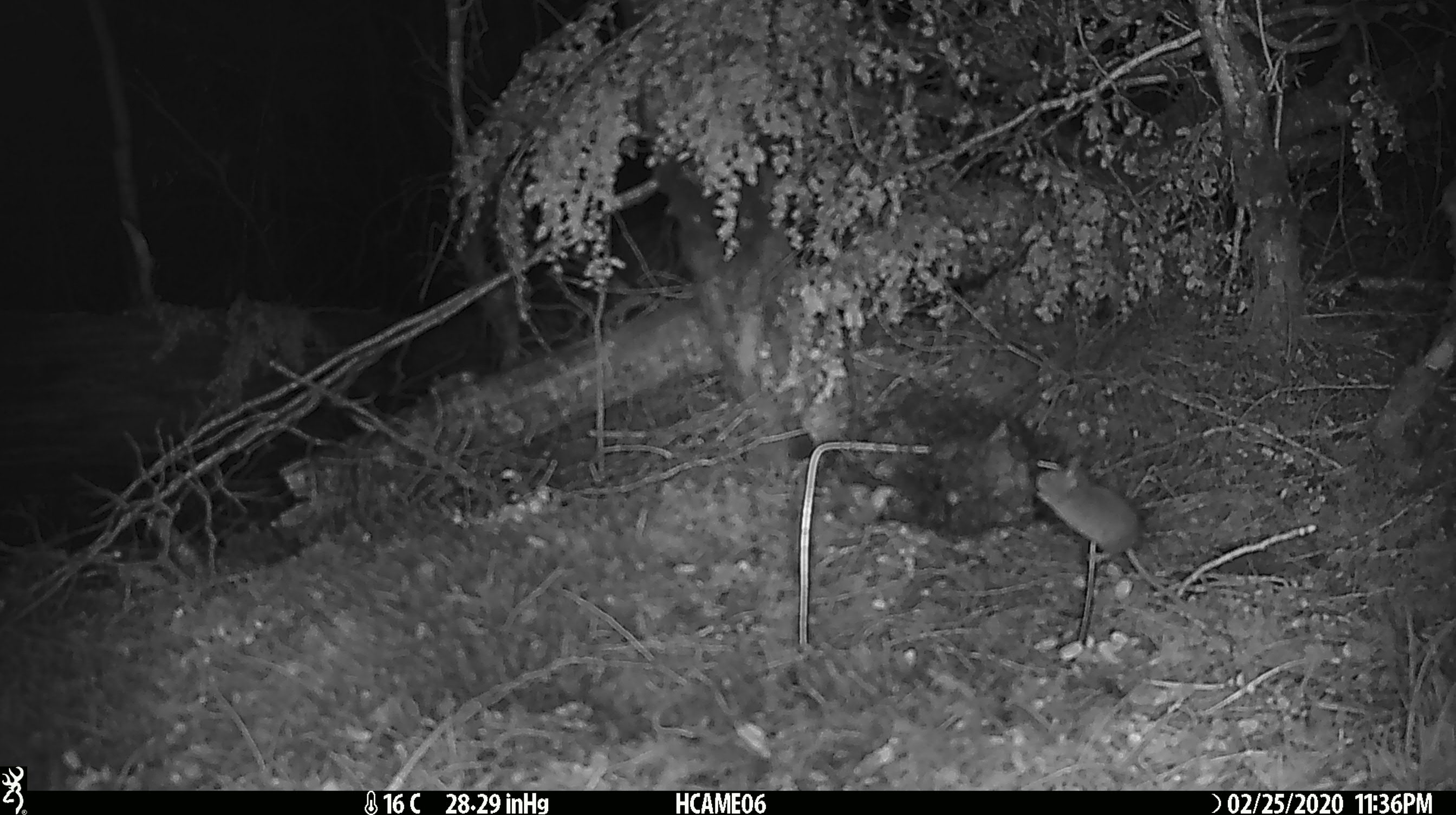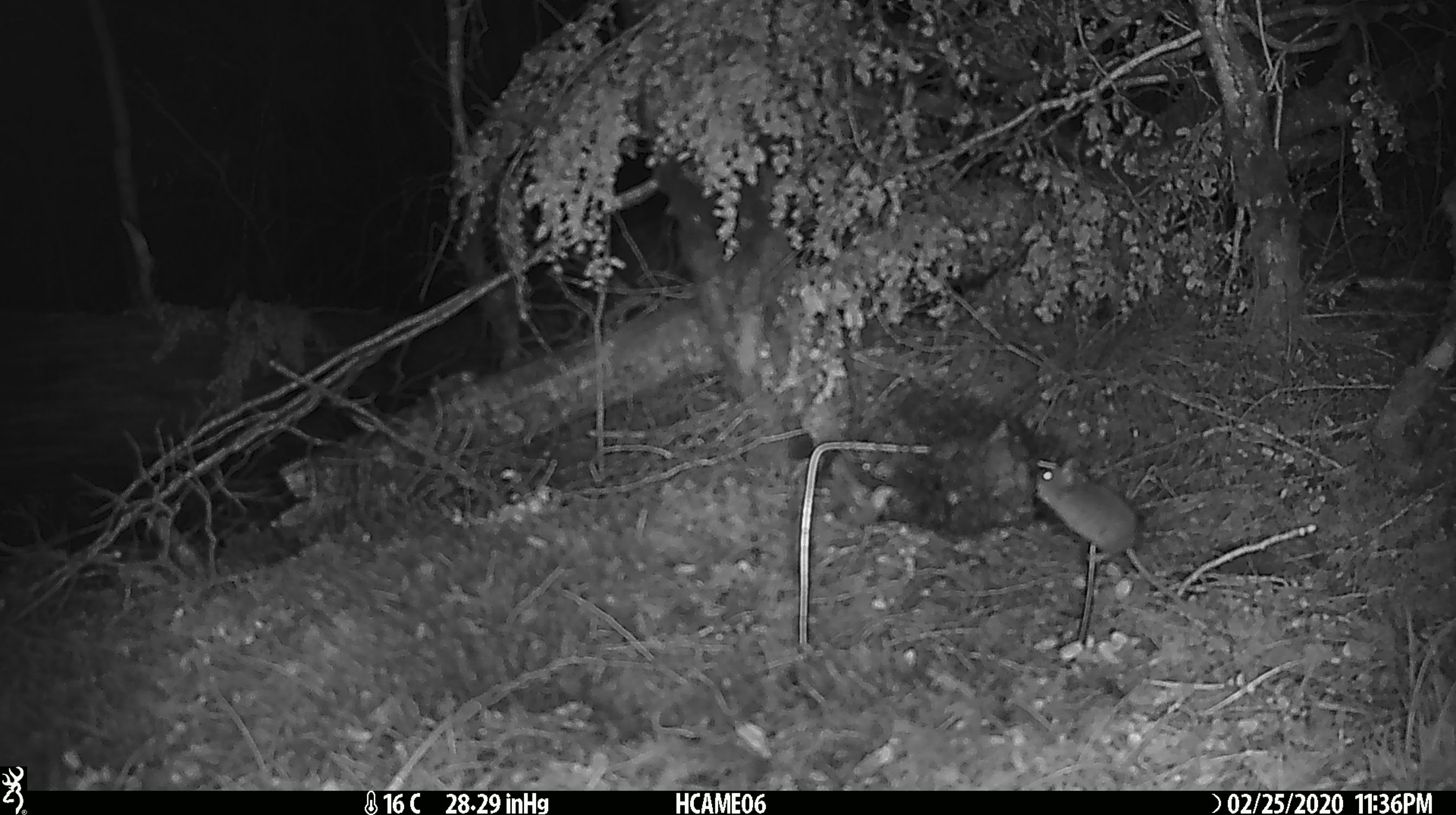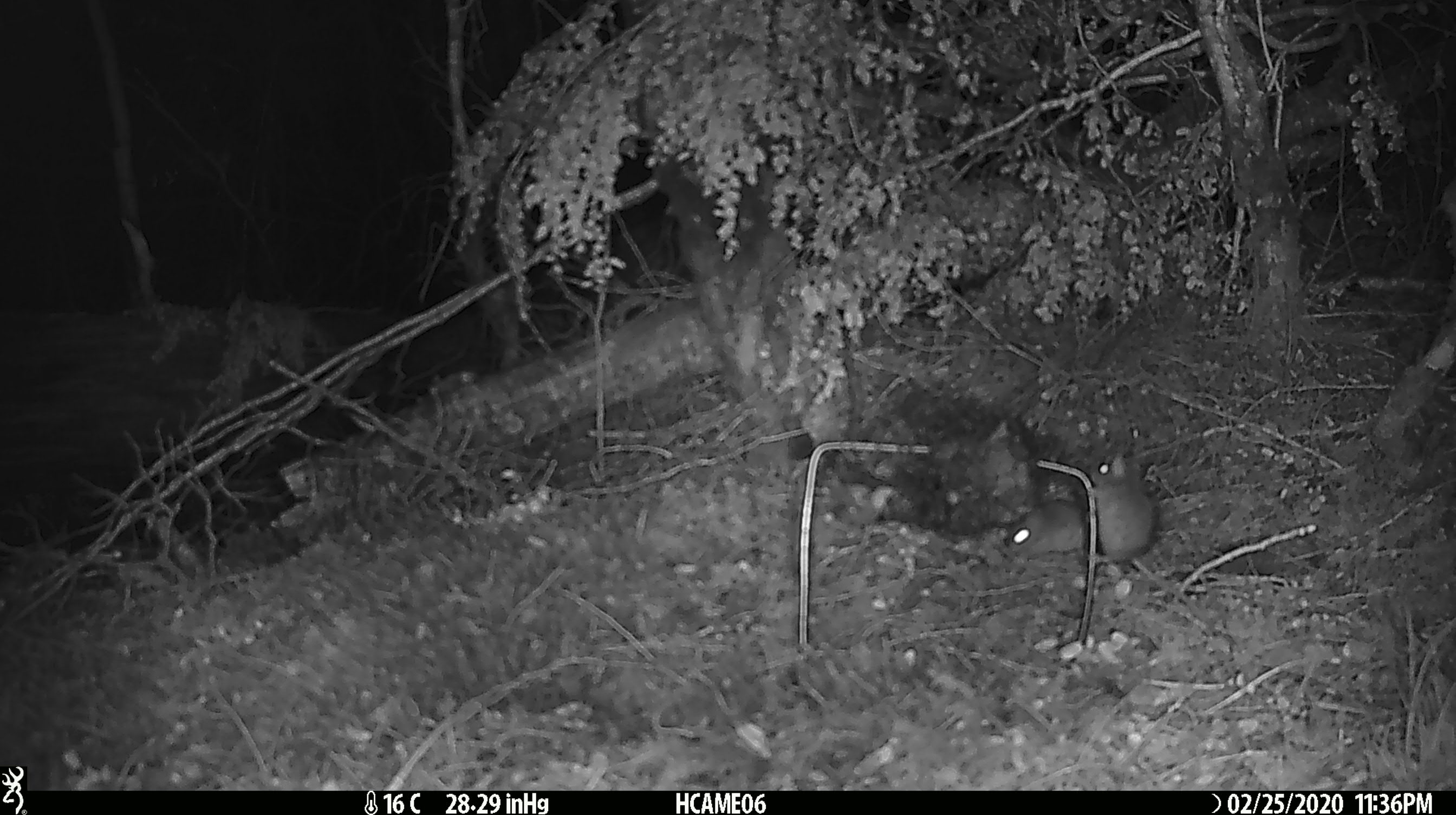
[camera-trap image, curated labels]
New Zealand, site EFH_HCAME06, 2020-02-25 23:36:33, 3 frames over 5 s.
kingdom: Animalia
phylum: Chordata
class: Mammalia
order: Rodentia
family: Muridae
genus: Mus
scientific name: Mus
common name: mouse